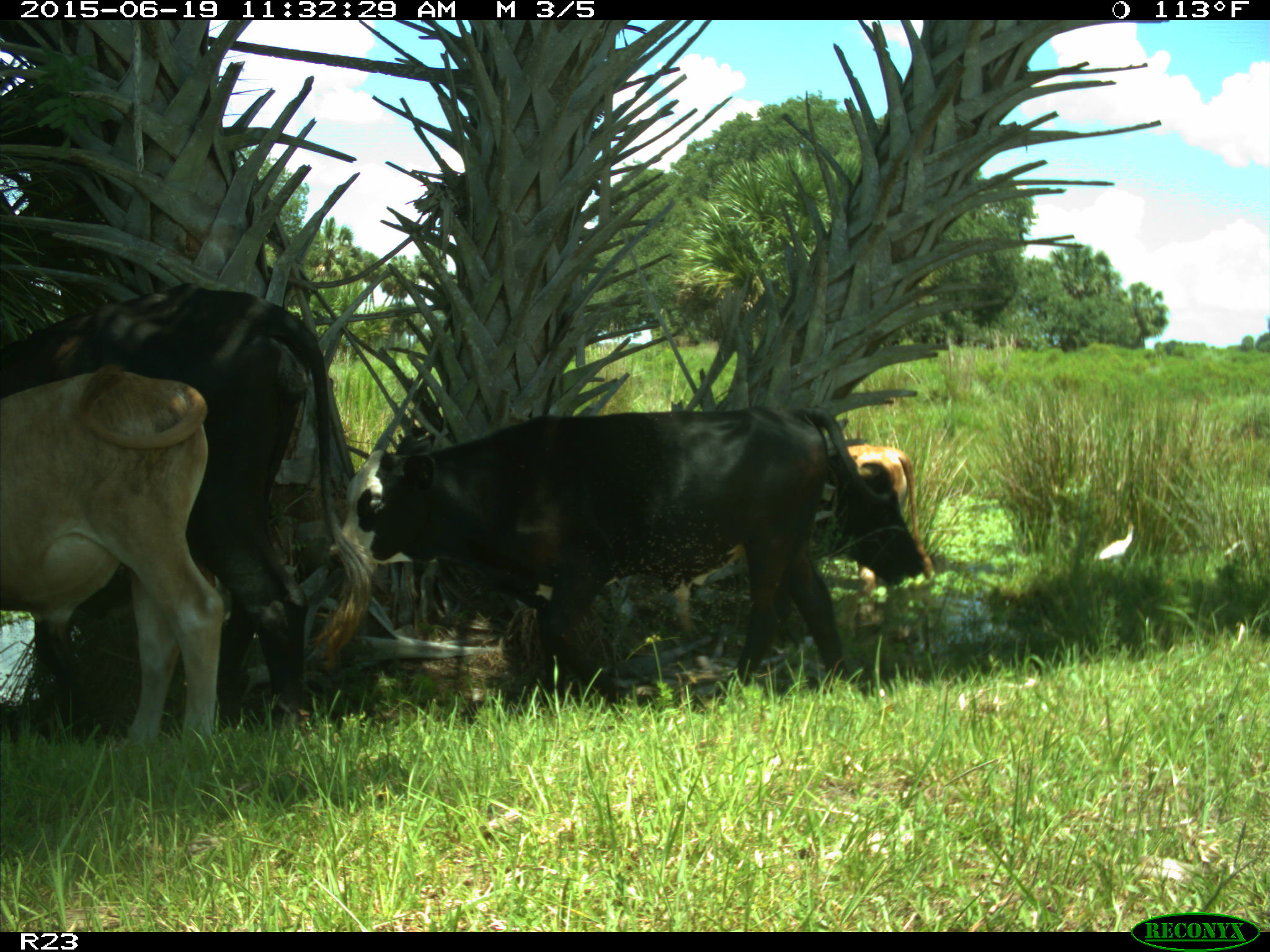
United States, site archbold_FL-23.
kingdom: Animalia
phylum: Chordata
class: Mammalia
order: Artiodactyla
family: Bovidae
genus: Bos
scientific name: Bos taurus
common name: domestic cow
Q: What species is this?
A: Bos taurus (domestic cow).